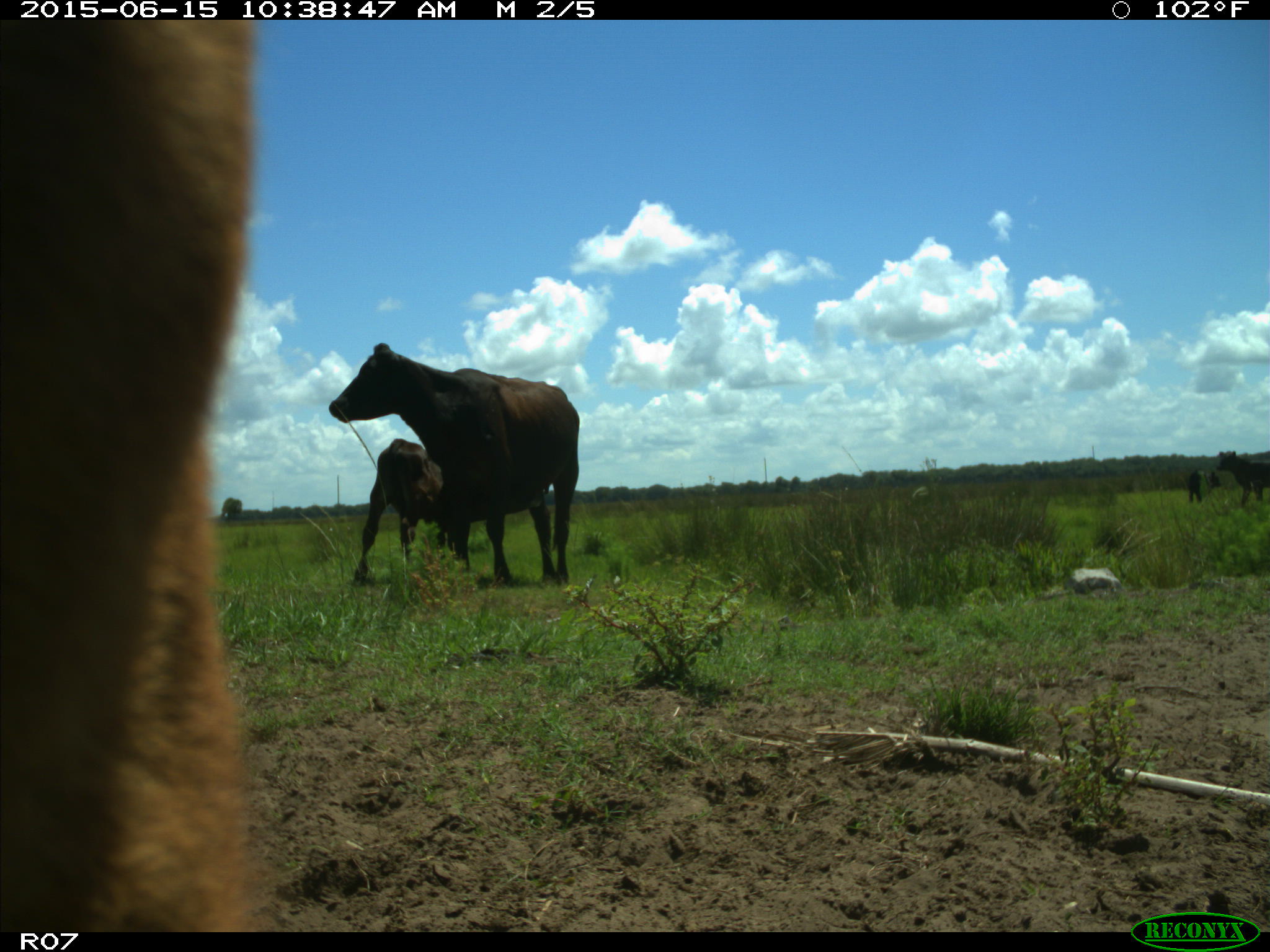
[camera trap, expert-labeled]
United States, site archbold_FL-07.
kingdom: Animalia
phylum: Chordata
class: Mammalia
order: Artiodactyla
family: Bovidae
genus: Bos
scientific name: Bos taurus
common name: domestic cow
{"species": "Bos taurus (domestic cow)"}